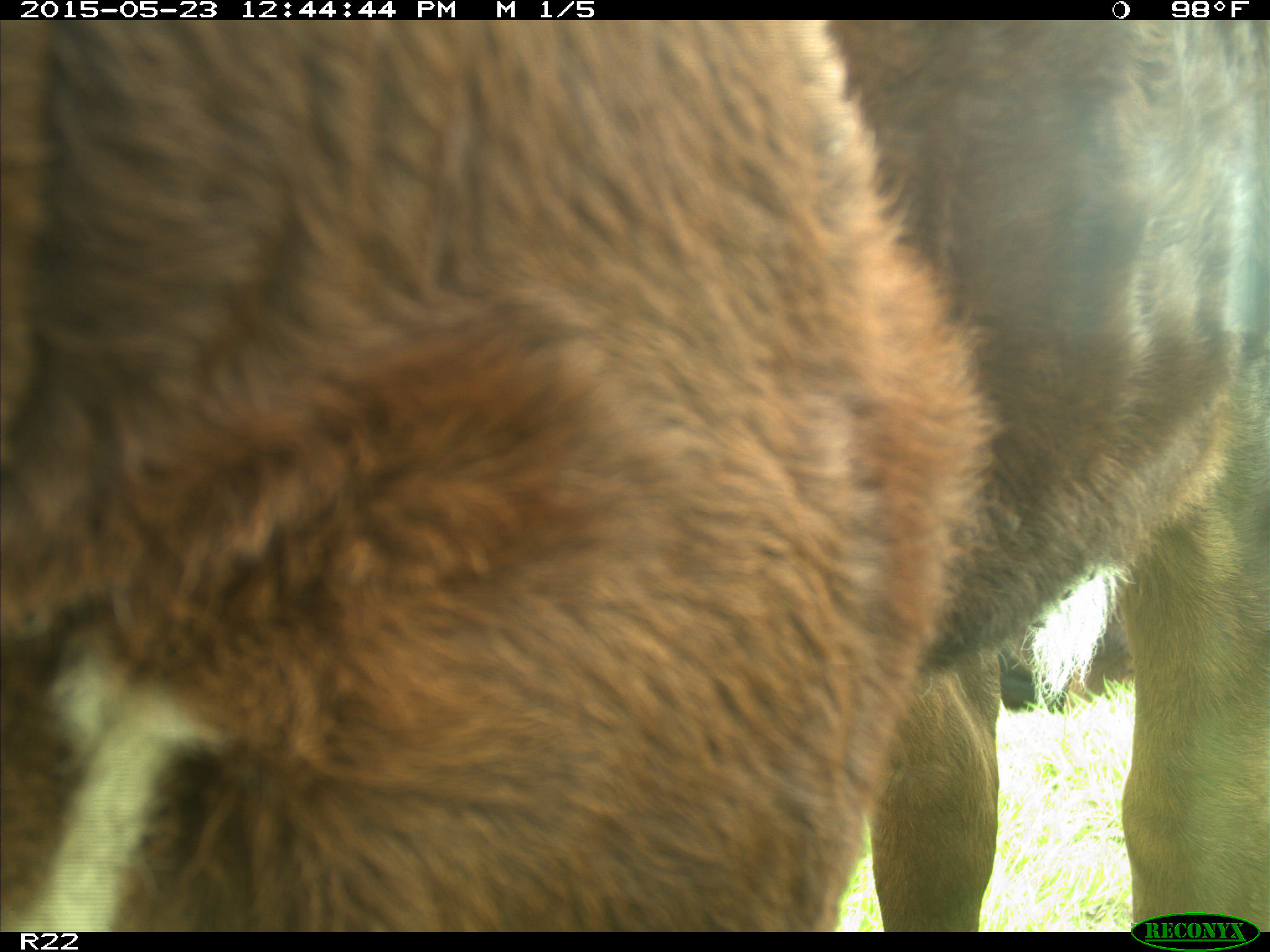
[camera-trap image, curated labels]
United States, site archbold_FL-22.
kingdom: Animalia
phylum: Chordata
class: Mammalia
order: Artiodactyla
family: Bovidae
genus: Bos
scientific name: Bos taurus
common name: domestic cow